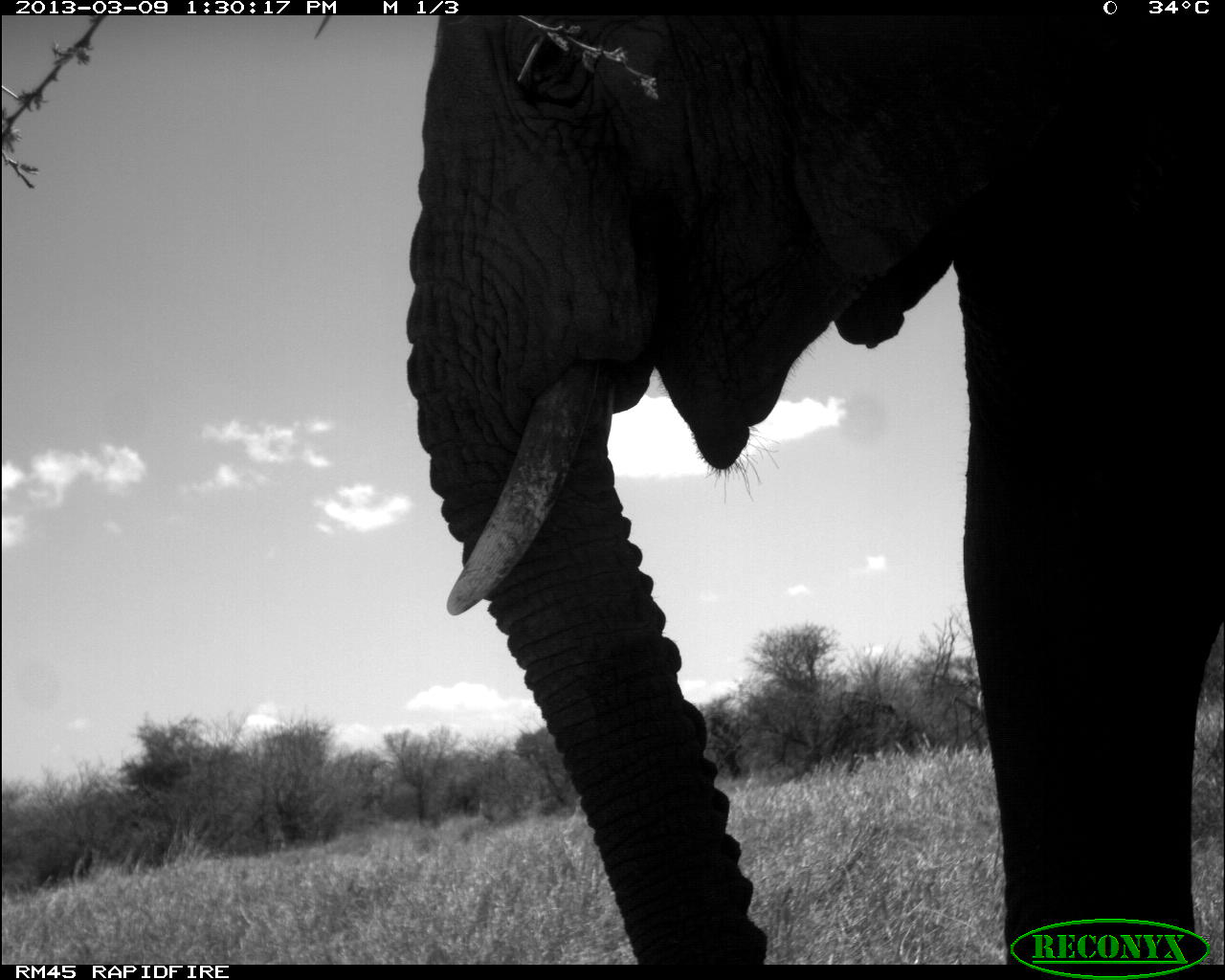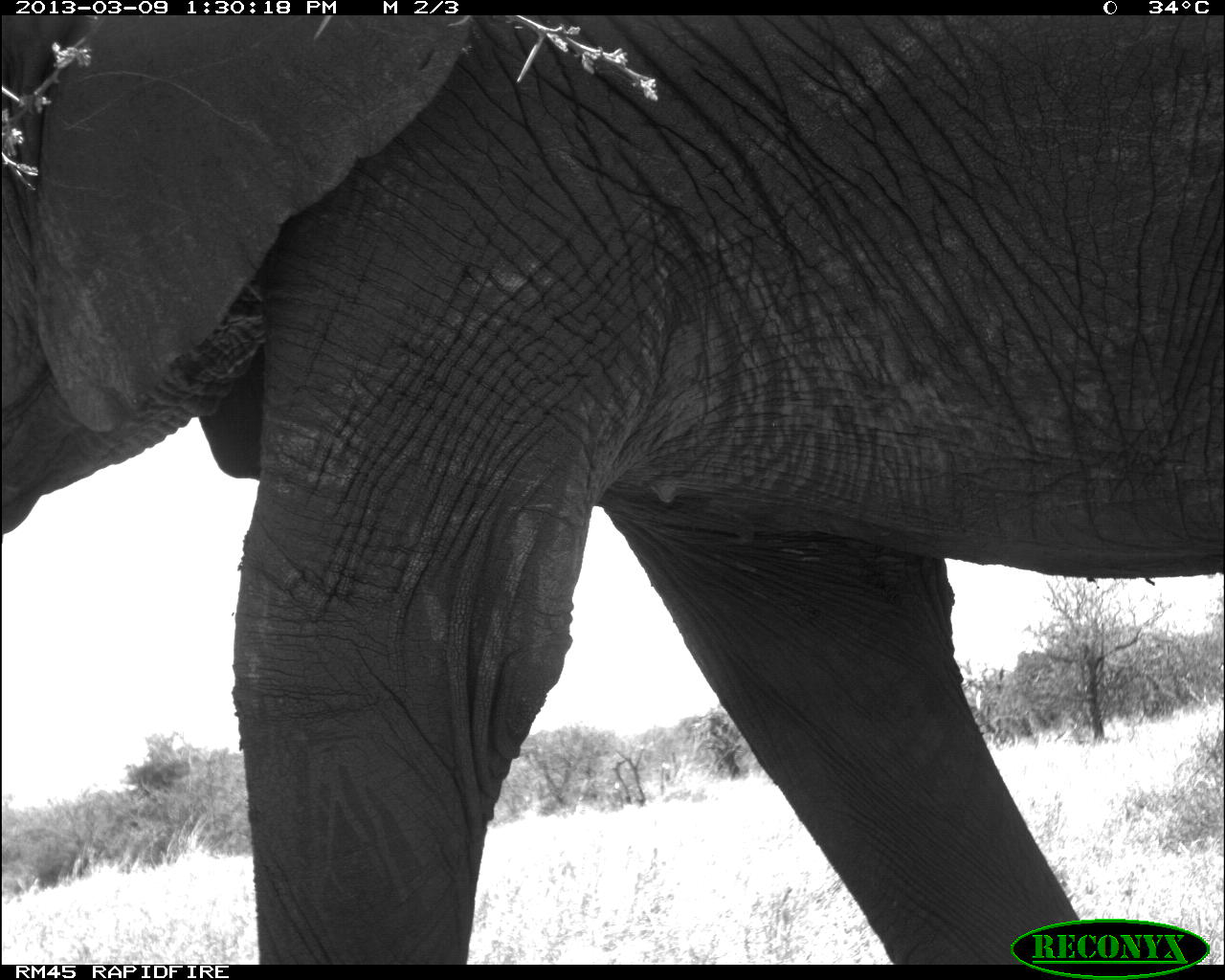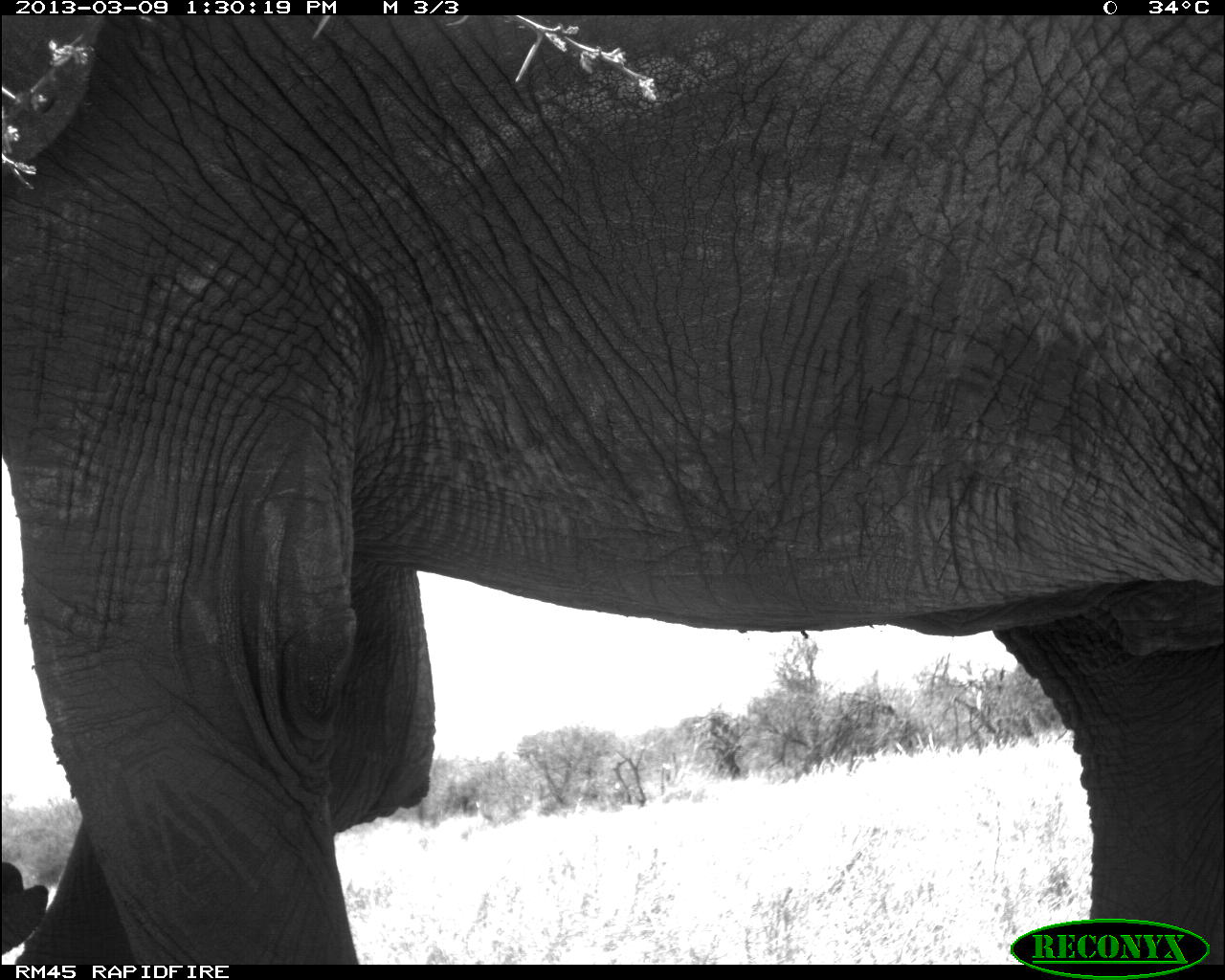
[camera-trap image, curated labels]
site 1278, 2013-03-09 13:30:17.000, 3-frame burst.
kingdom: Animalia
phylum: Chordata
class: Mammalia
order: Proboscidea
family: Elephantidae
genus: Loxodonta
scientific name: Loxodonta africana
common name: african bush elephant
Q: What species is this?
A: Loxodonta africana (african bush elephant).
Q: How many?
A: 1.